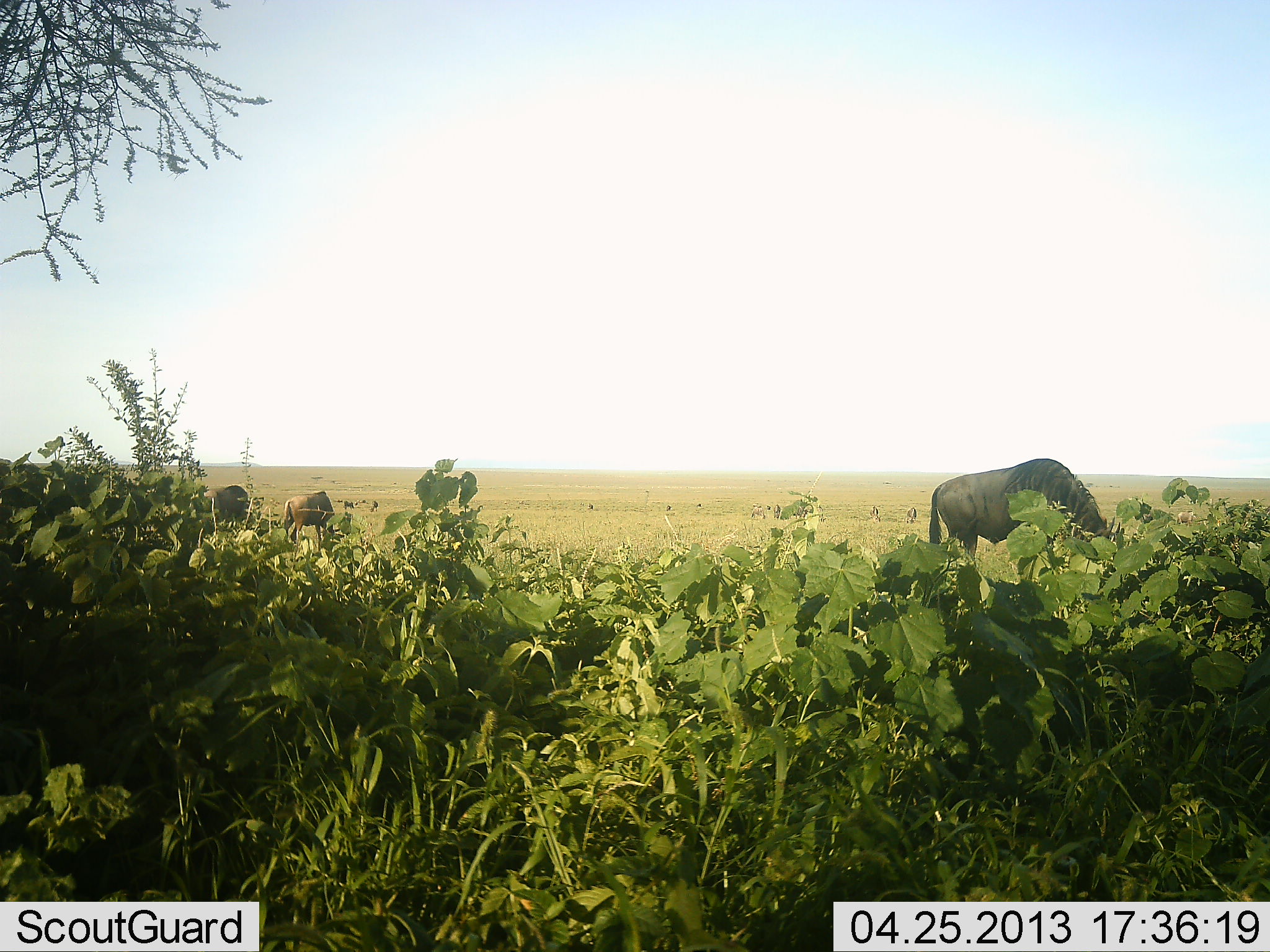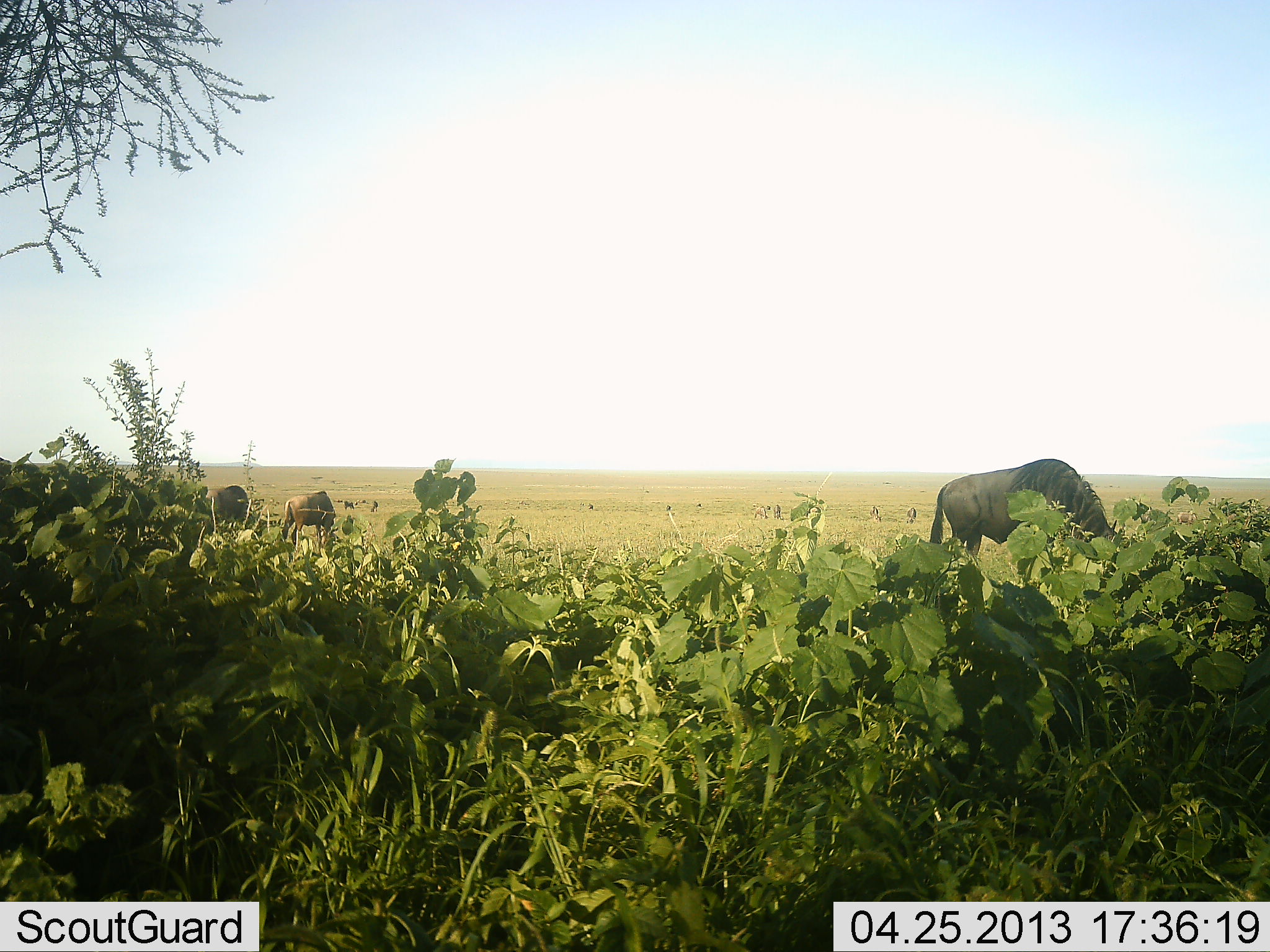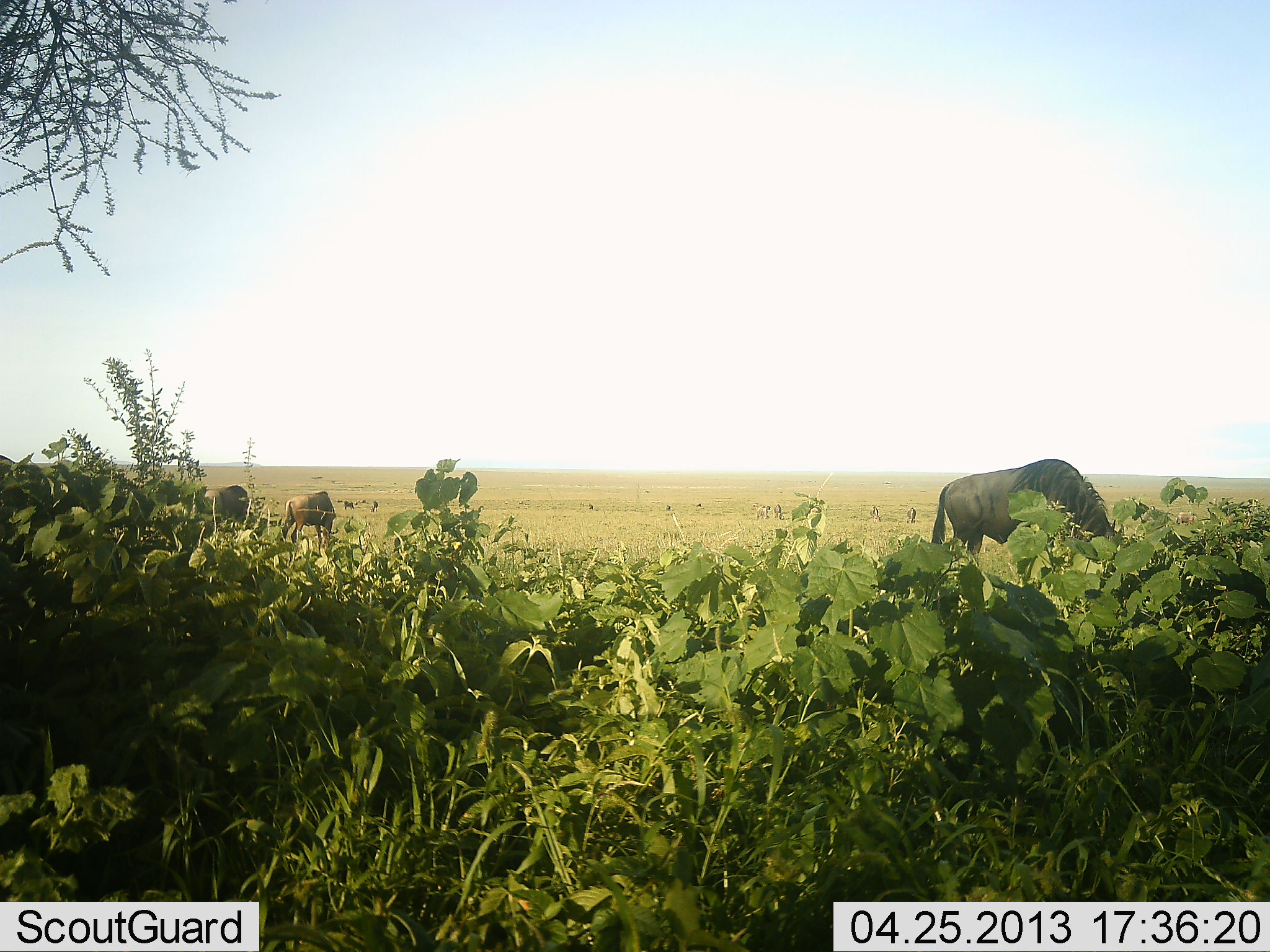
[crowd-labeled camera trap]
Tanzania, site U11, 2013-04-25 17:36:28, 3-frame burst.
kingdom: Animalia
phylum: Chordata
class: Mammalia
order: Artiodactyla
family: Bovidae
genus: Connochaetes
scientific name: Connochaetes taurinus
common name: blue wildebeest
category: wildebeest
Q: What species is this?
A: Wildebeest (blue wildebeest) (Connochaetes taurinus).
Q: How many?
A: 3.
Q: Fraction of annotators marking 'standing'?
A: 26%.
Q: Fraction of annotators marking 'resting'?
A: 0%.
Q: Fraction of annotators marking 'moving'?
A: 9%.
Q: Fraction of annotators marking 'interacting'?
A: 0%.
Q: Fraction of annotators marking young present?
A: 0%.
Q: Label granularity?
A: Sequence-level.